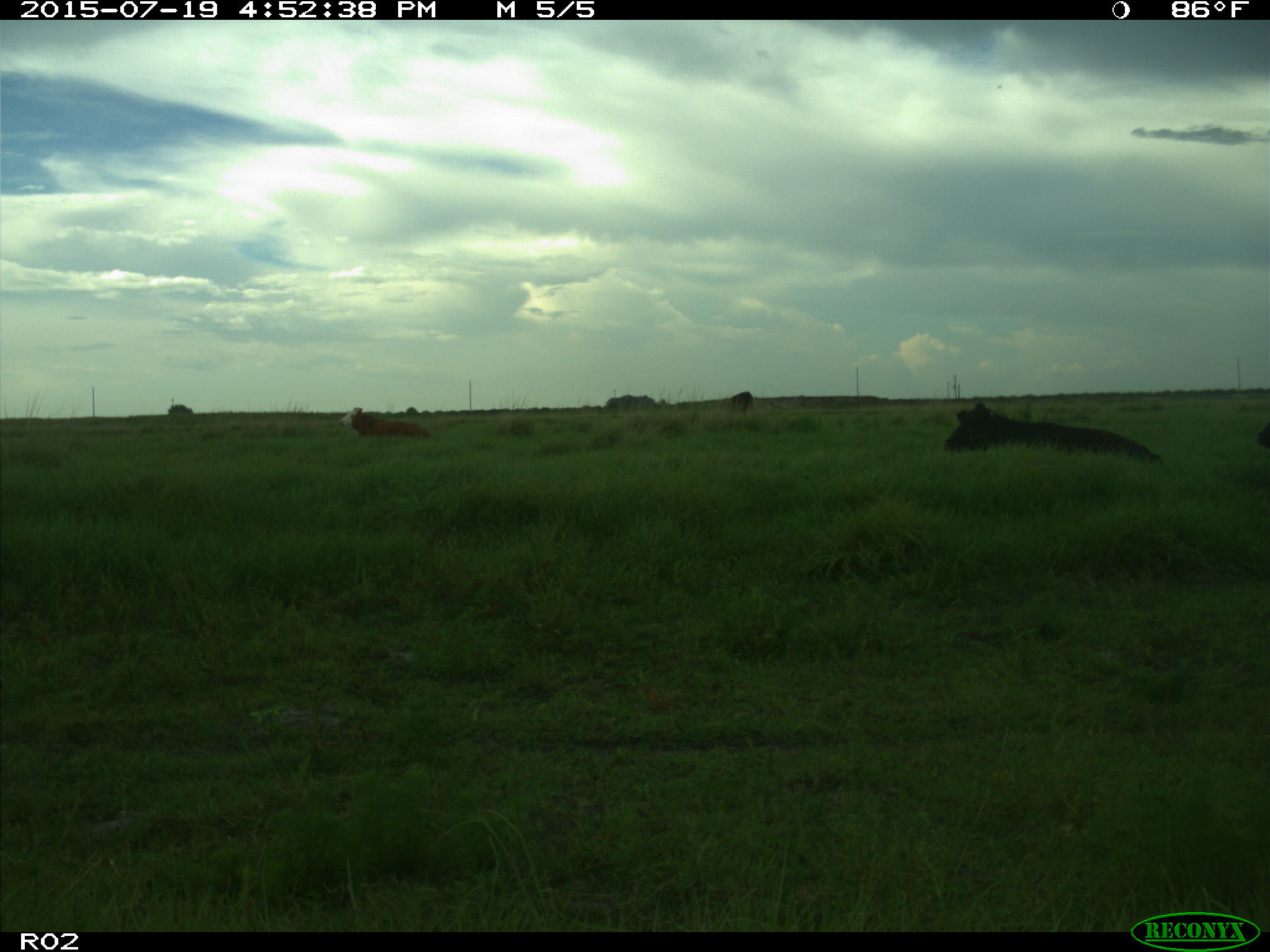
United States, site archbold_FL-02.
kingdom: Animalia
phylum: Chordata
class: Mammalia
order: Artiodactyla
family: Bovidae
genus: Bos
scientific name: Bos taurus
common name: domestic cow